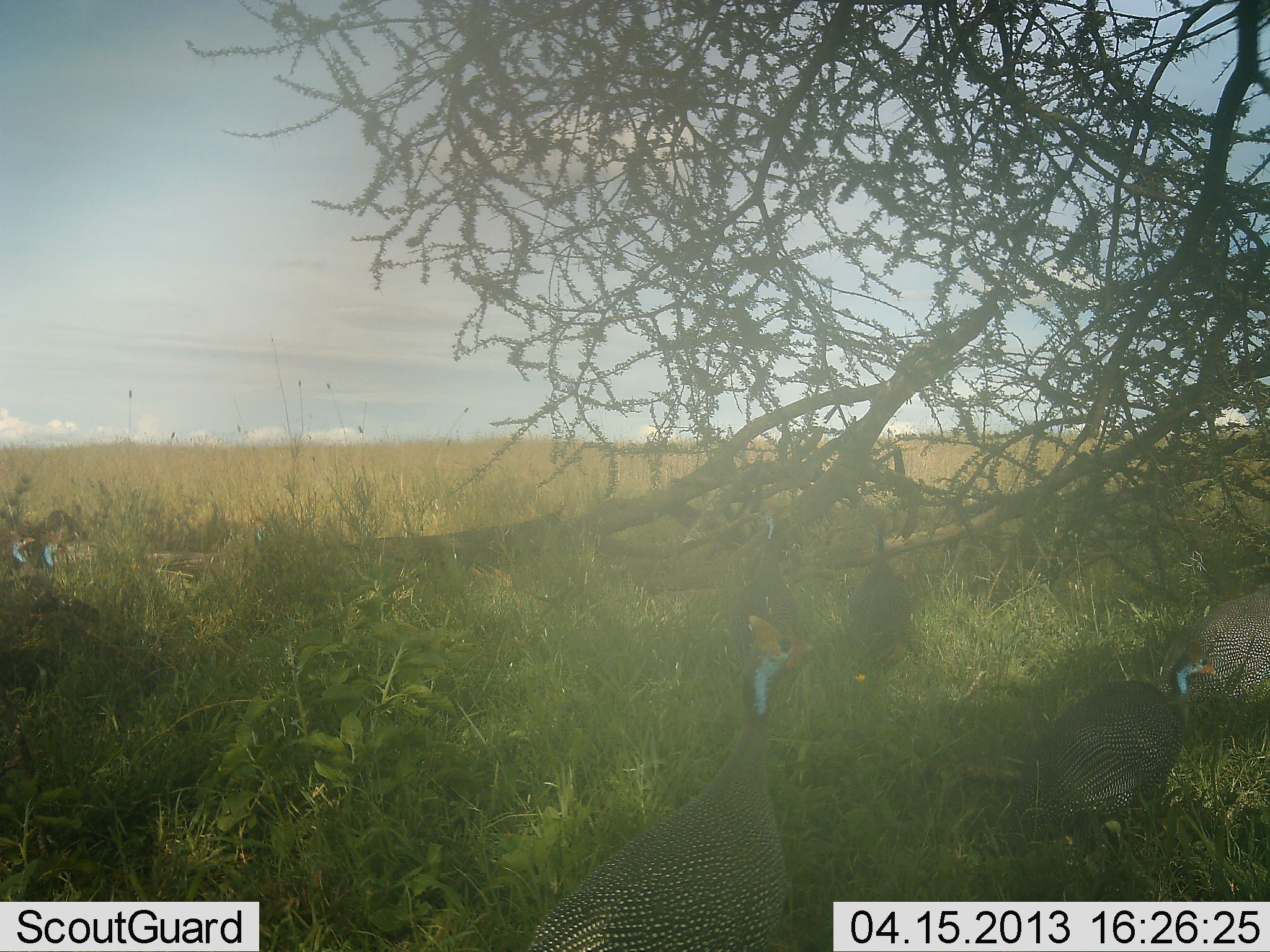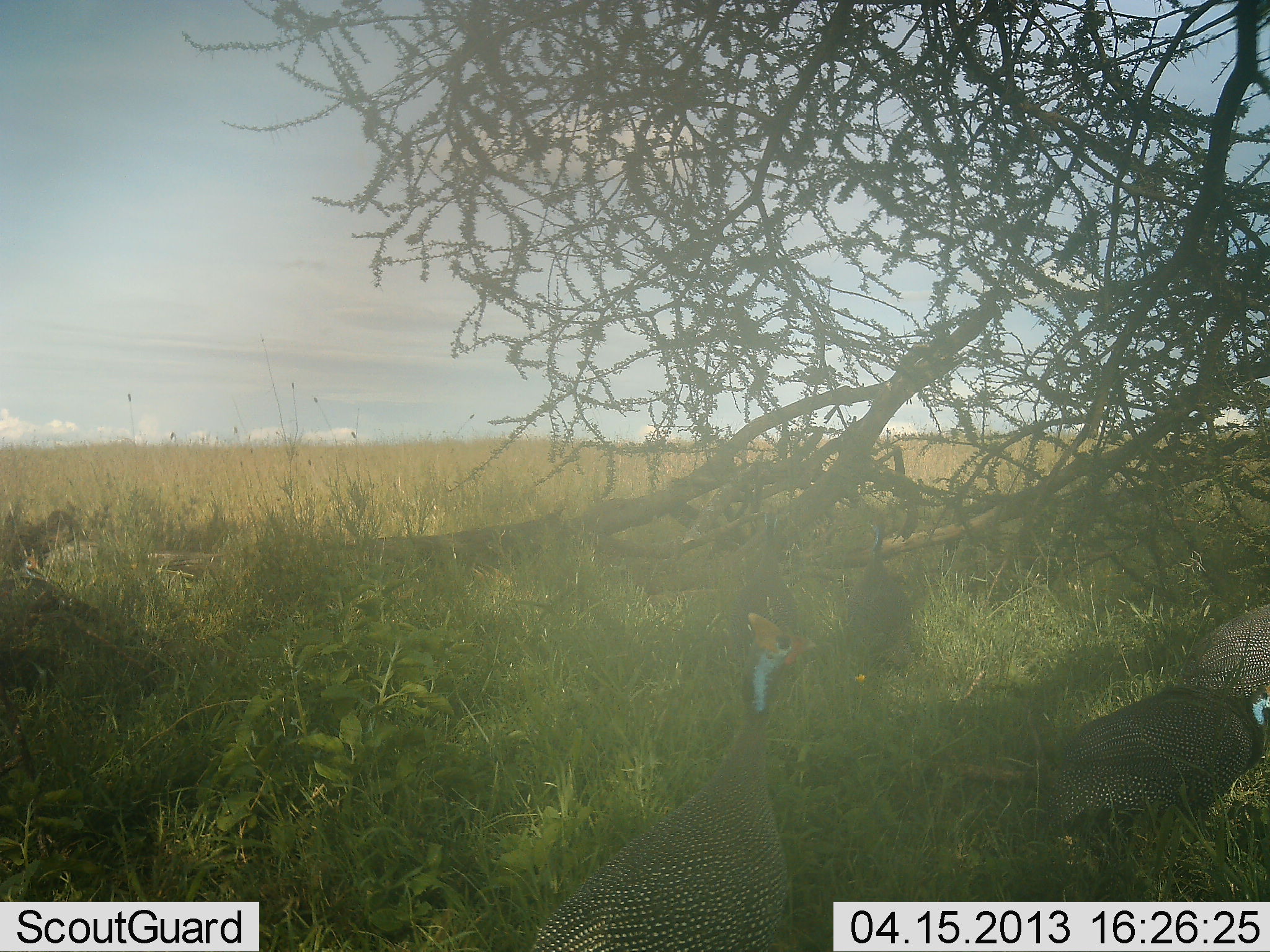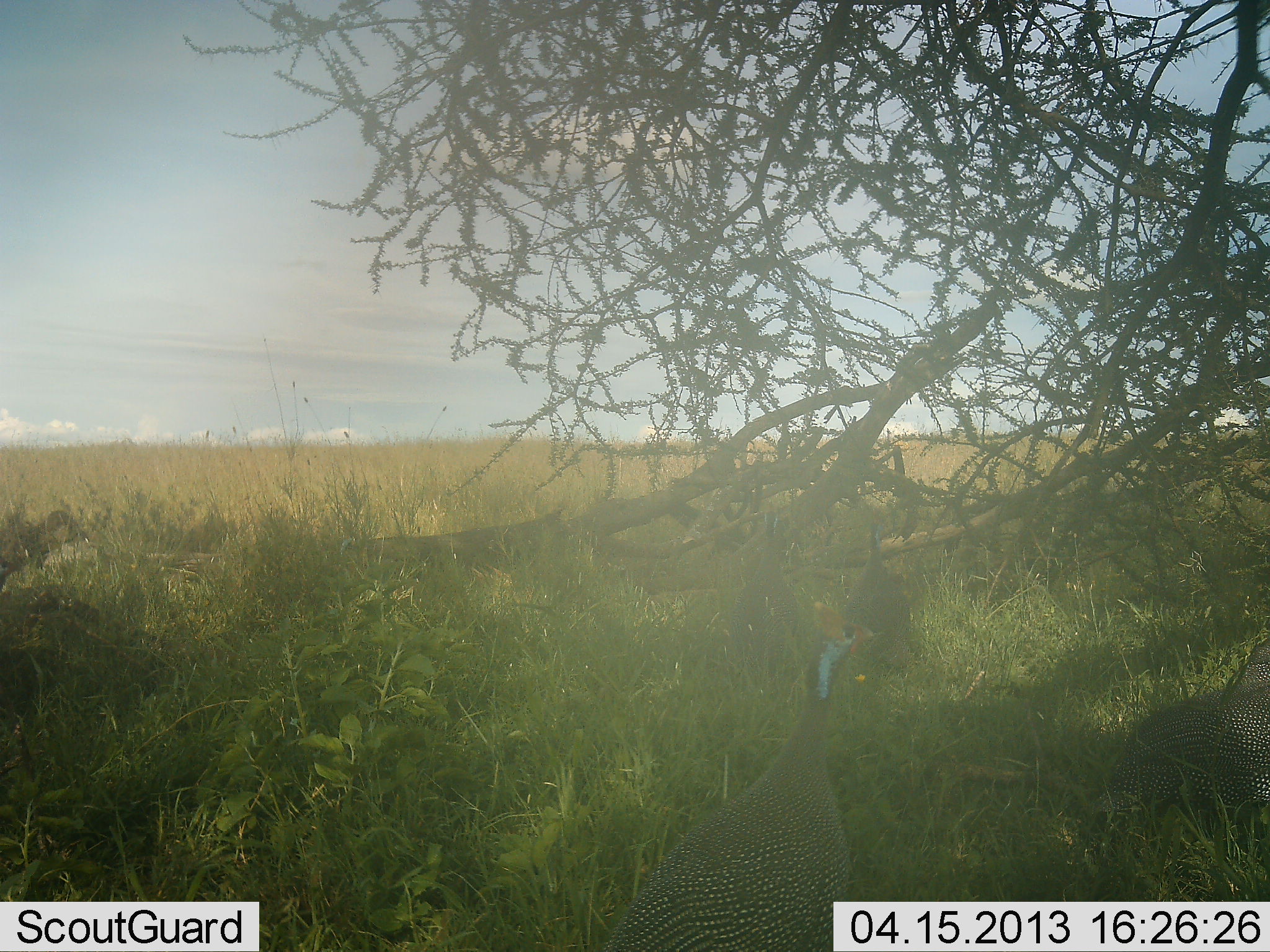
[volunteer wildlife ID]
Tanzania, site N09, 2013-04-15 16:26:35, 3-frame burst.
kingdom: Animalia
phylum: Chordata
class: Aves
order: Galliformes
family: Numididae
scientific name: Numididae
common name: guinea fowl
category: guineafowl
Guineafowl (guinea fowl) (Numididae), count 4. Behavior (volunteer vote fractions): standing 71%, resting 0%, moving 75%, interacting 0%. Young present (vote fraction): 0%. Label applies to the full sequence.